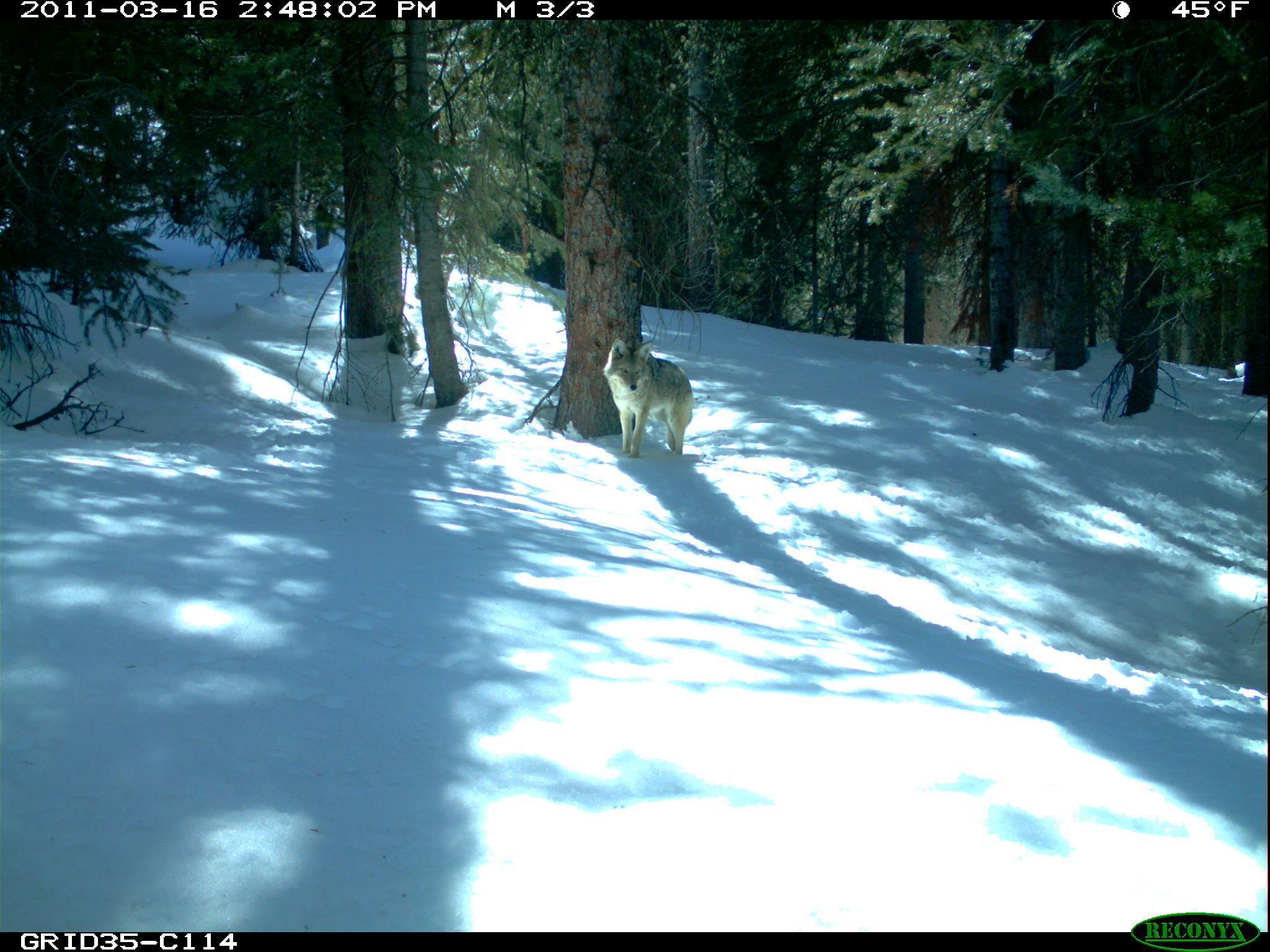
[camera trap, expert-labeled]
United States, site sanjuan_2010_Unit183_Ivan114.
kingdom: Animalia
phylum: Chordata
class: Mammalia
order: Carnivora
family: Canidae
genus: Canis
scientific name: Canis latrans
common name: coyote